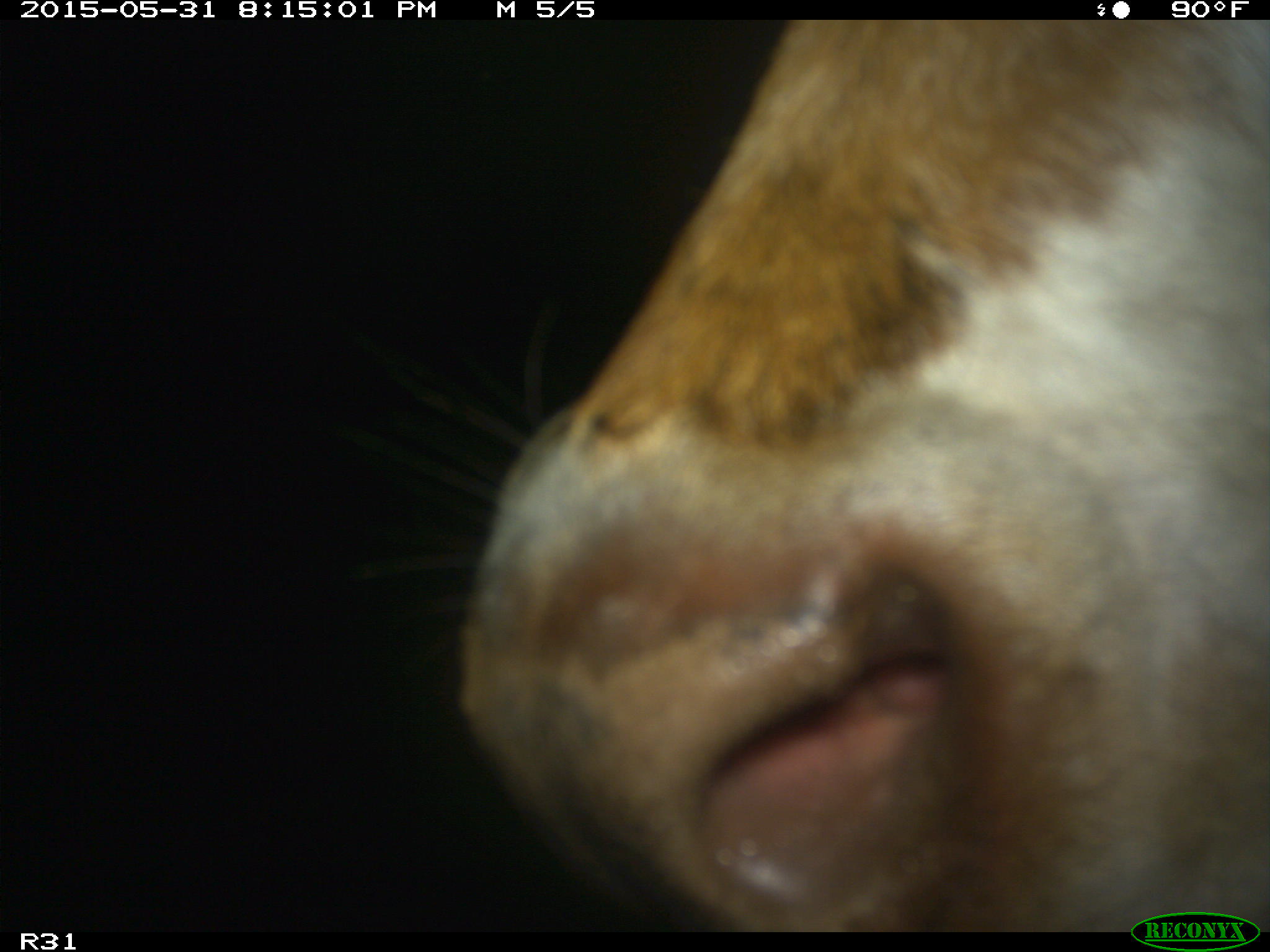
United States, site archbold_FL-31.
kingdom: Animalia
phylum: Chordata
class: Mammalia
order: Artiodactyla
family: Bovidae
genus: Bos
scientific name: Bos taurus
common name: domestic cow